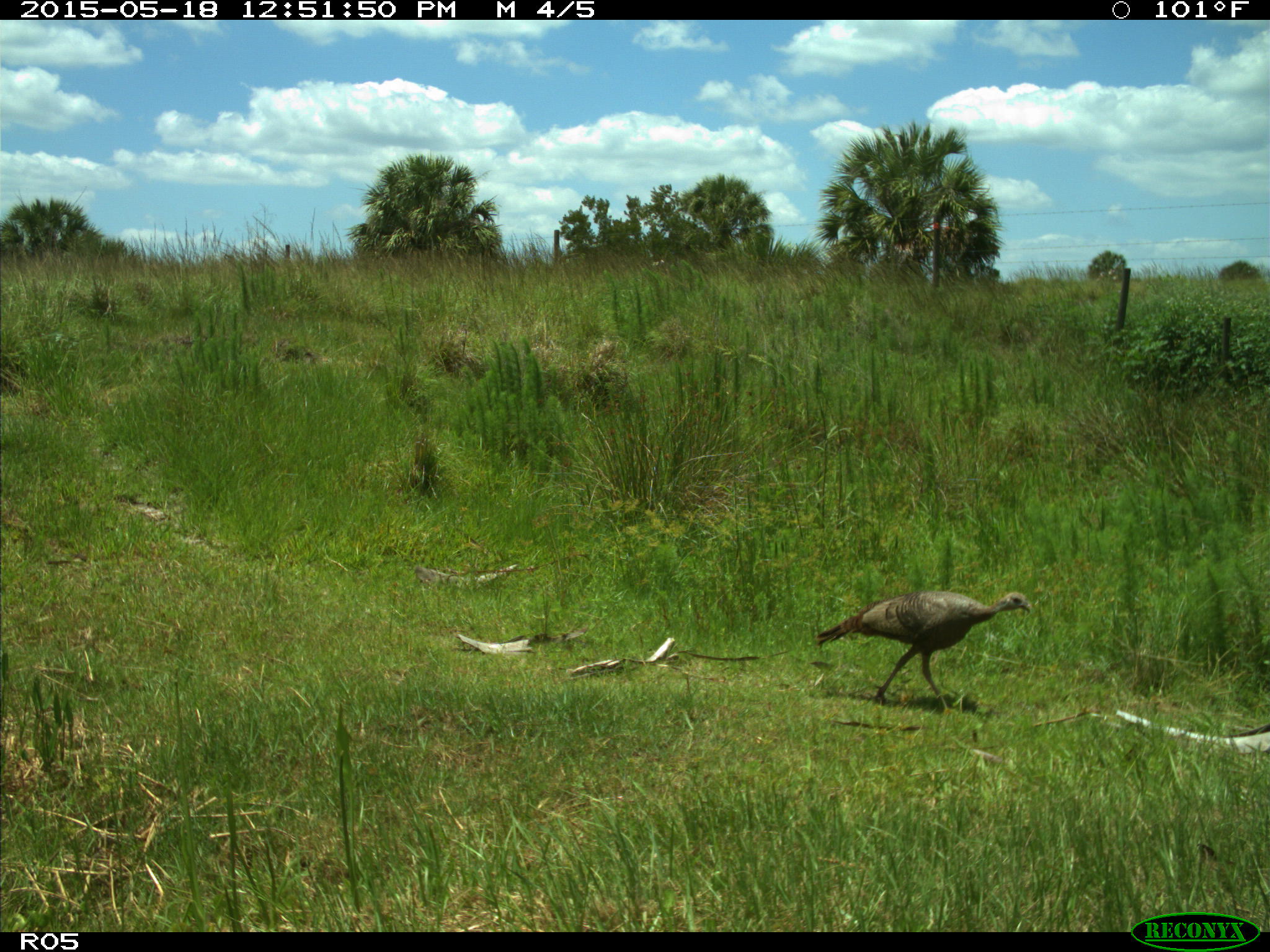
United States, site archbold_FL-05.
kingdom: Animalia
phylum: Chordata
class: Aves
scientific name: Aves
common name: birds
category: unidentified bird